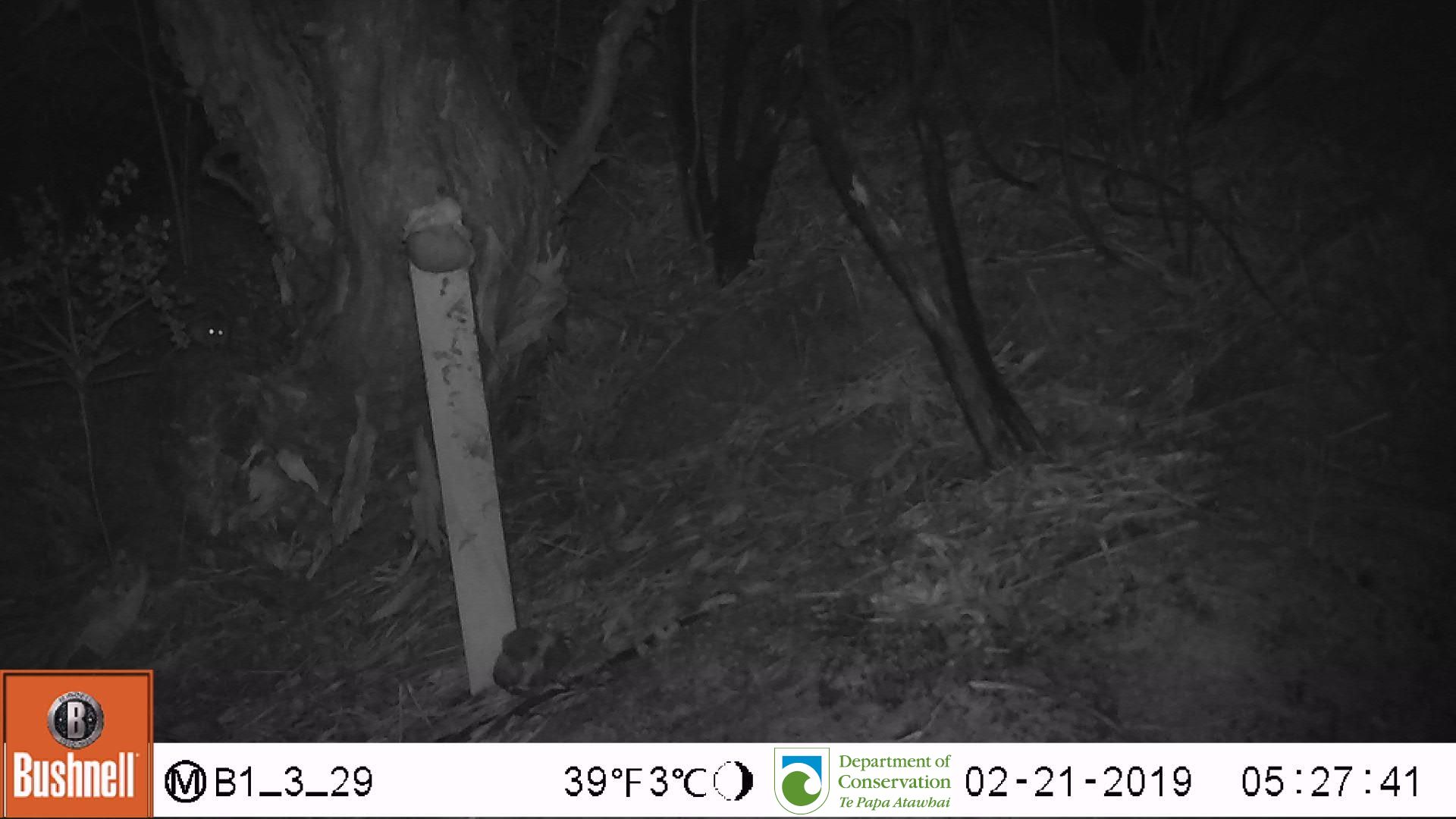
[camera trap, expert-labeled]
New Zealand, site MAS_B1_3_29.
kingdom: Animalia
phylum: Chordata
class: Mammalia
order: Rodentia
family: Muridae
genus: Mus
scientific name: Mus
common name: mouse